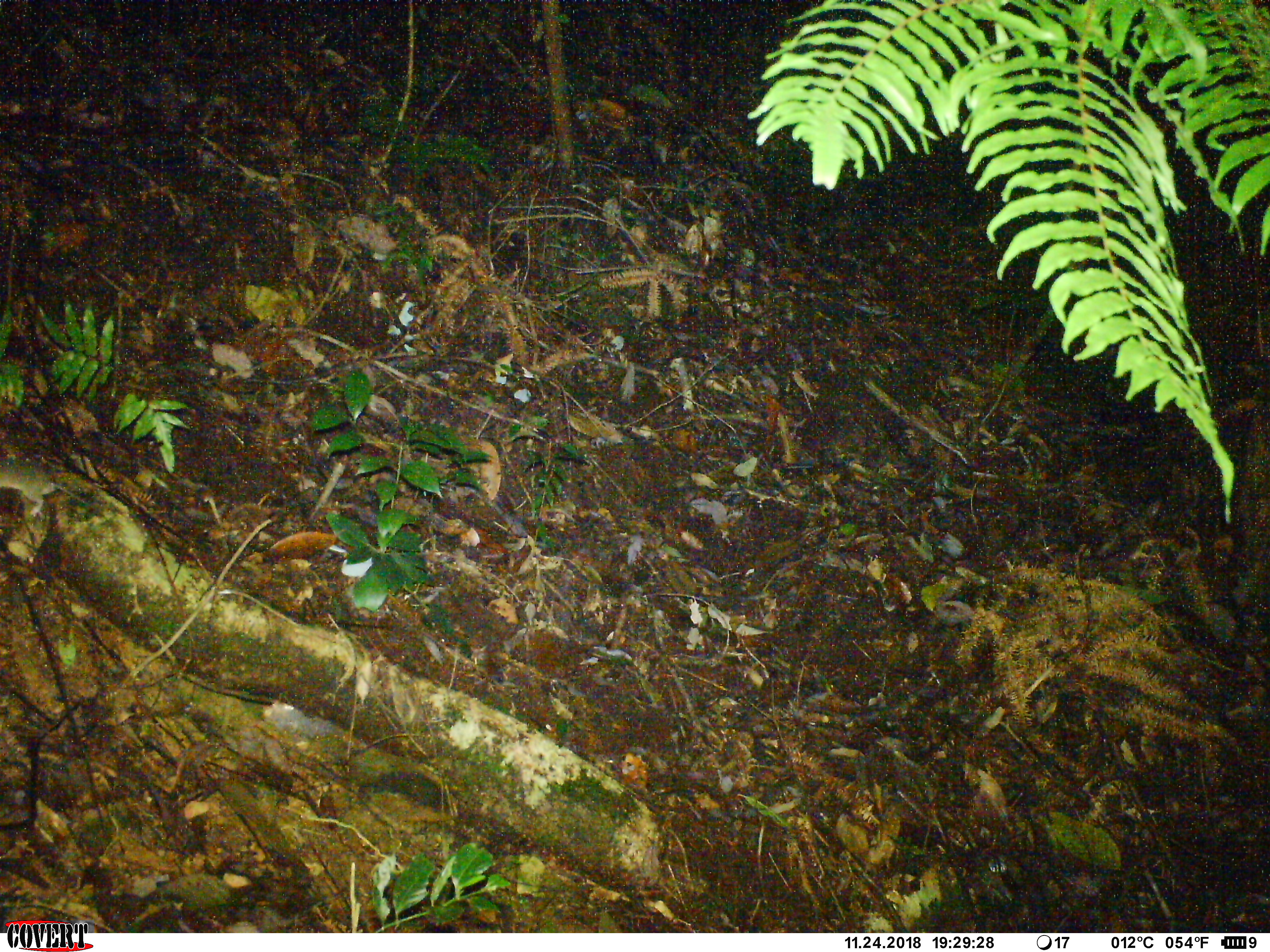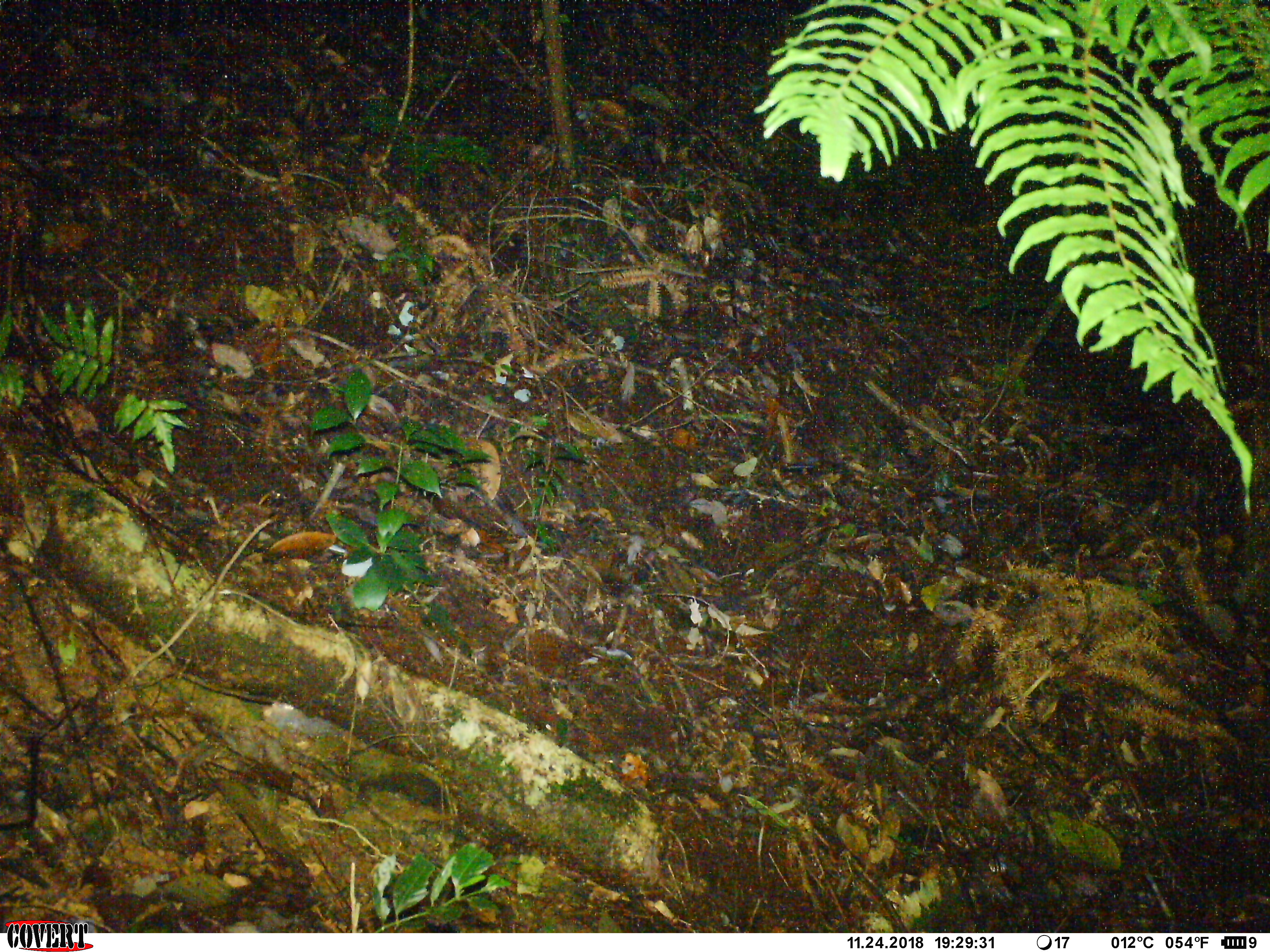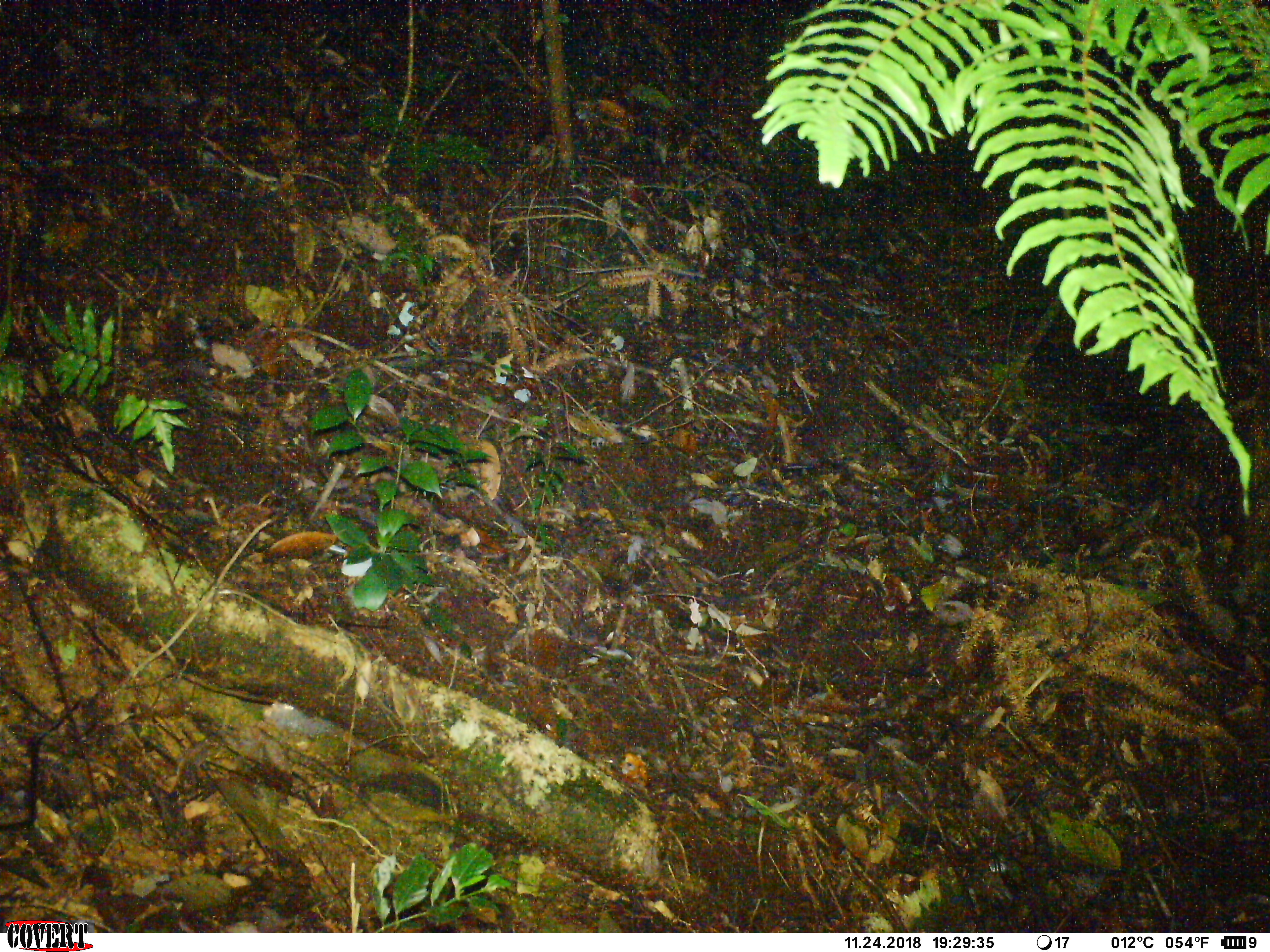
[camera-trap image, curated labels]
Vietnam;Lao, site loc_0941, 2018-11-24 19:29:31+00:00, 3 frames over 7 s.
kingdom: Animalia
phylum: Chordata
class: Mammalia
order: Rodentia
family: Muridae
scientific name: Muridae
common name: old-world mice and rats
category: unidentified murid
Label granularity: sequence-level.